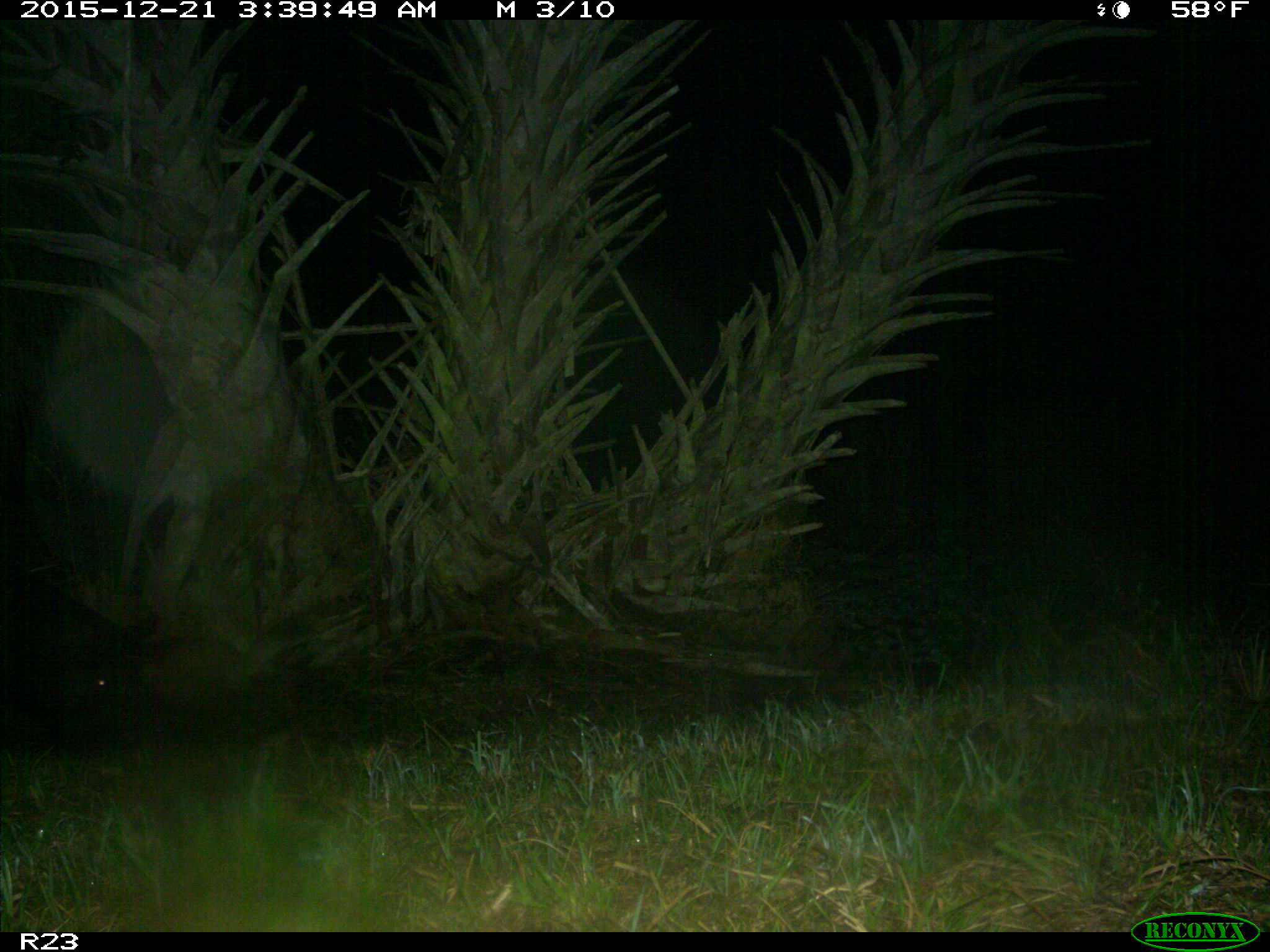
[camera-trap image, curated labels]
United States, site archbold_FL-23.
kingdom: Animalia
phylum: Chordata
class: Mammalia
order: Artiodactyla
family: Suidae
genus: Sus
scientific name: Sus scrofa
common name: wild boar